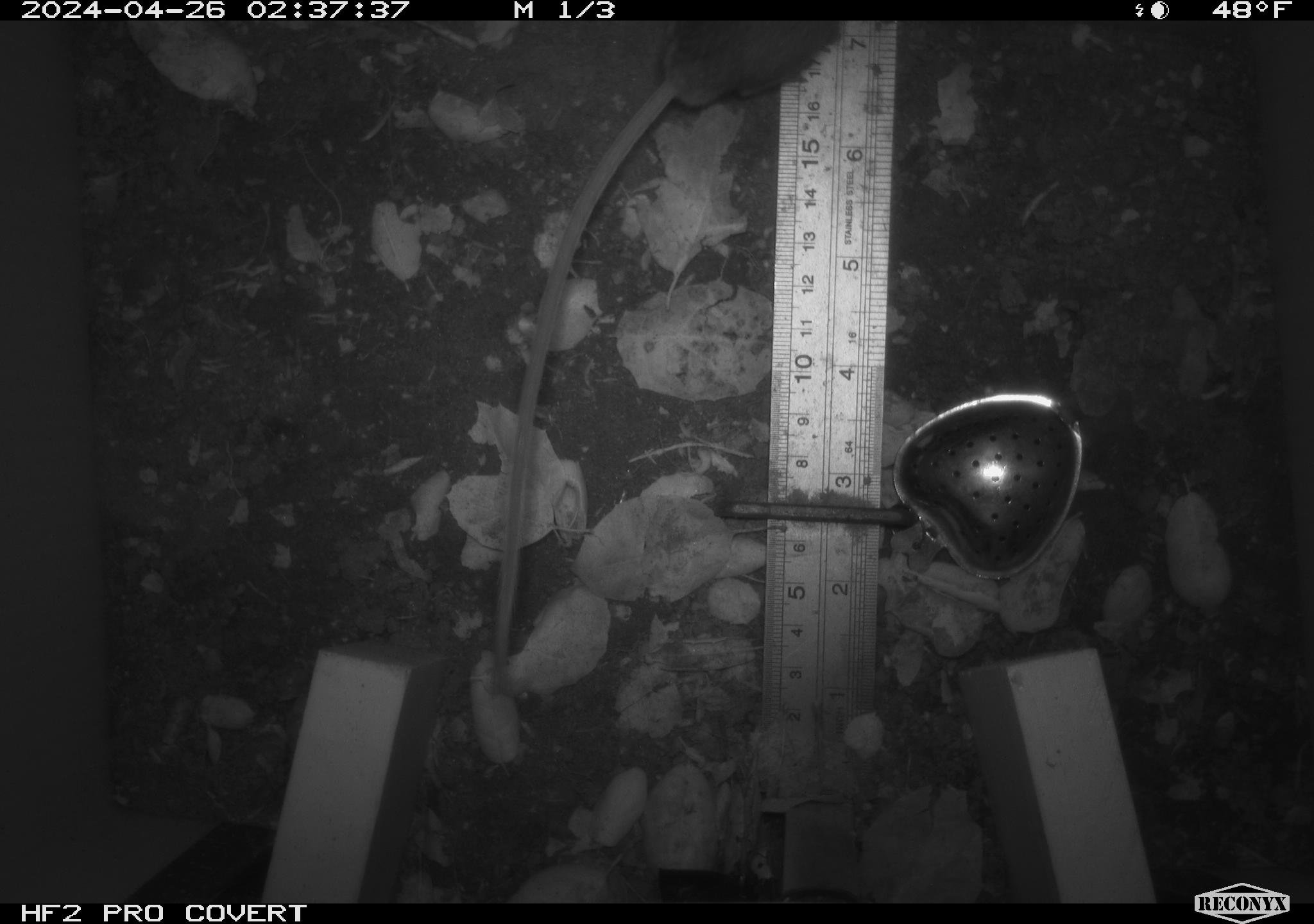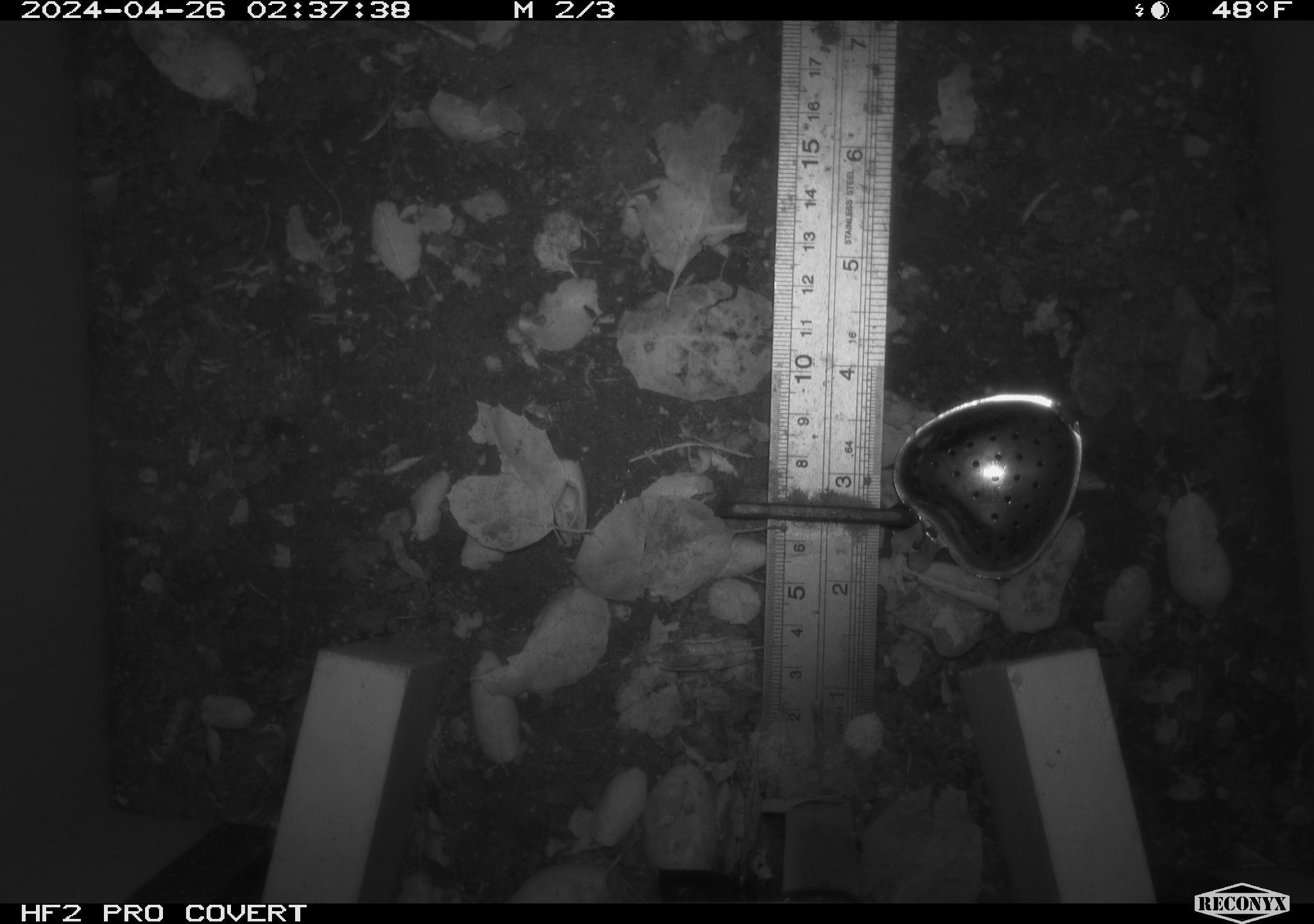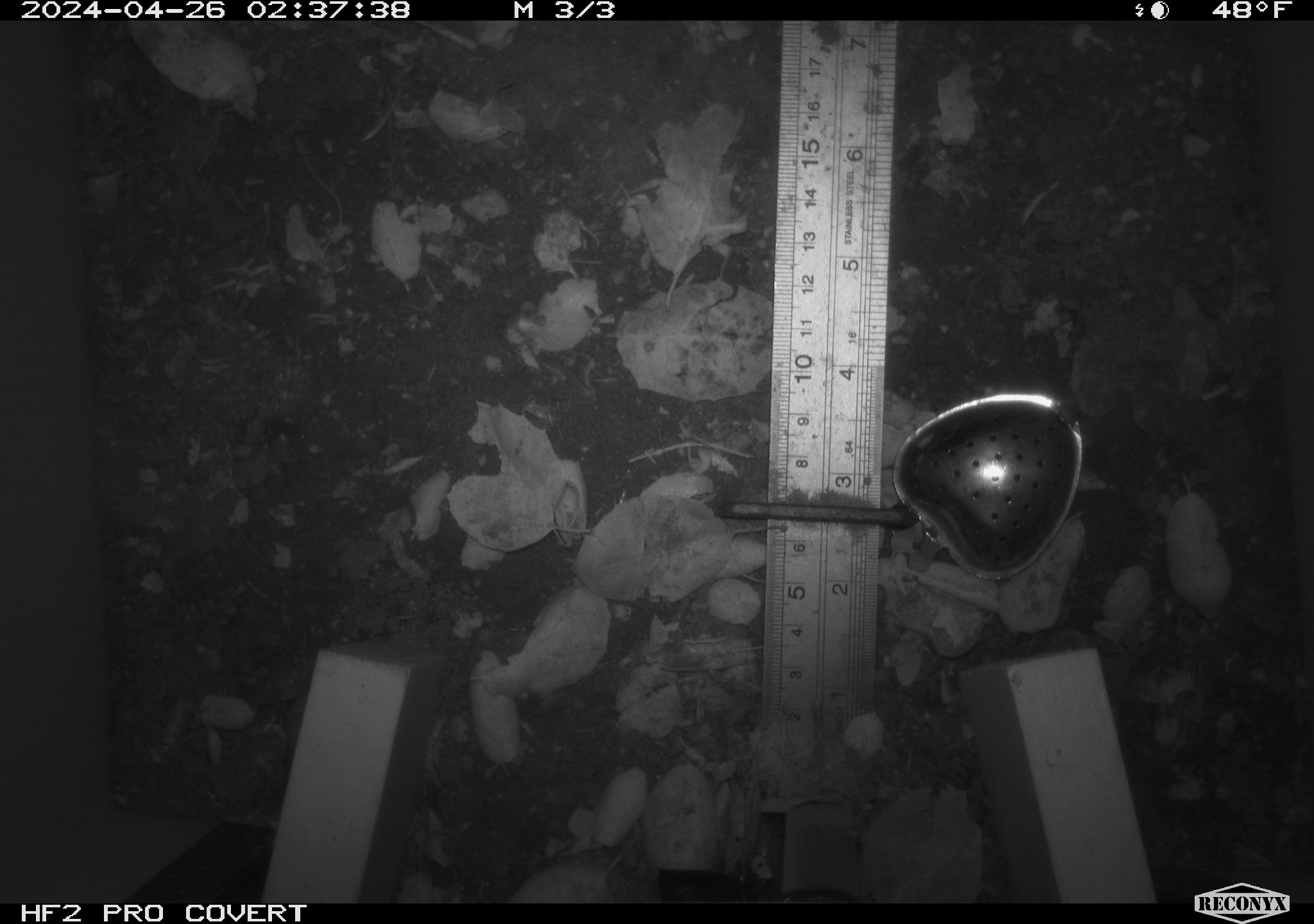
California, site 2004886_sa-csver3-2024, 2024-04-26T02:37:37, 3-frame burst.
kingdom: Animalia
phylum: Chordata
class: Mammalia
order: Rodentia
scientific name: Rodentia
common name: rodent